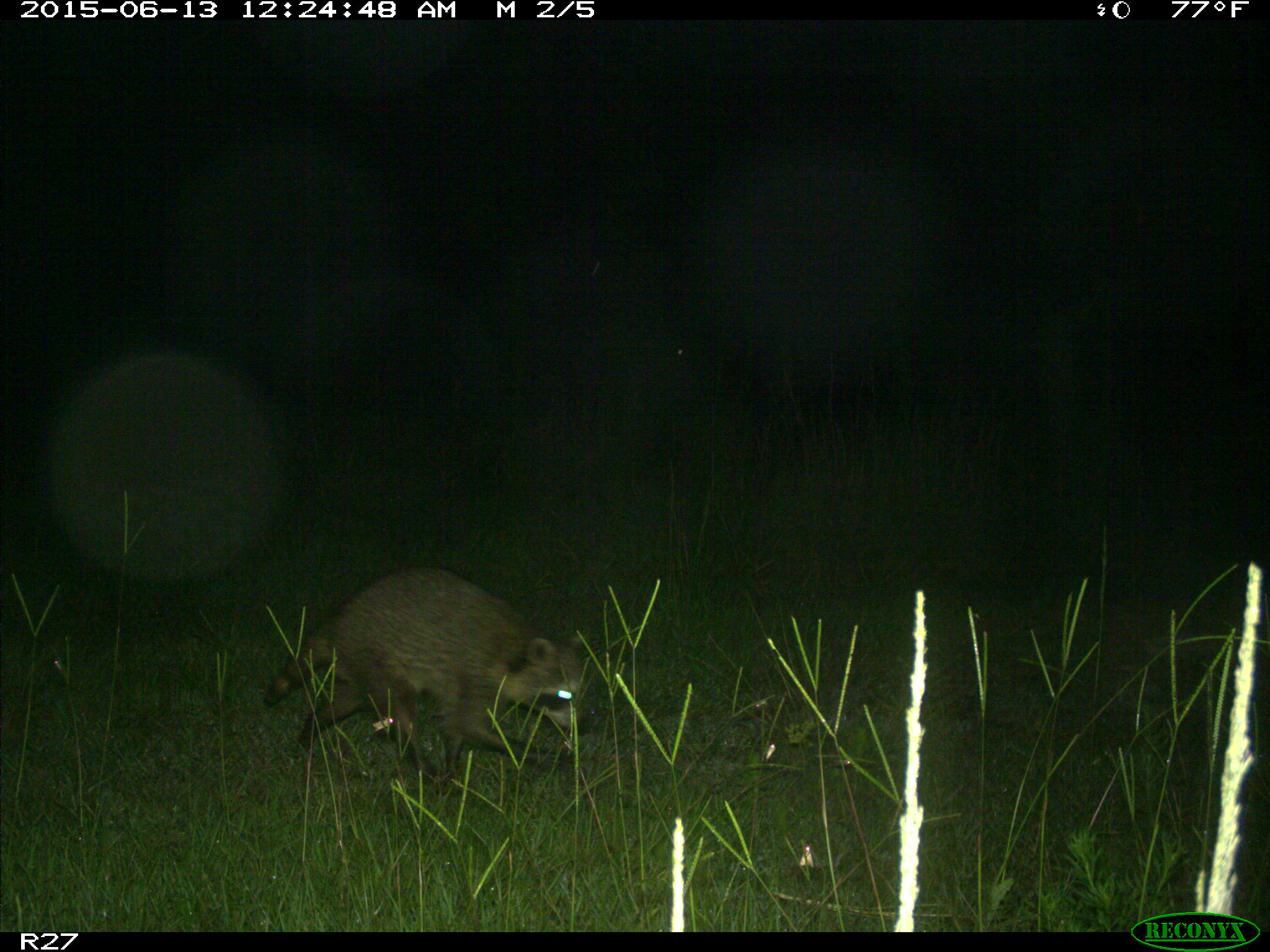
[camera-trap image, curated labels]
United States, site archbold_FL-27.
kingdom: Animalia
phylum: Chordata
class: Mammalia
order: Carnivora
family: Procyonidae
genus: Procyon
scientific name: Procyon lotor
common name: common raccoon